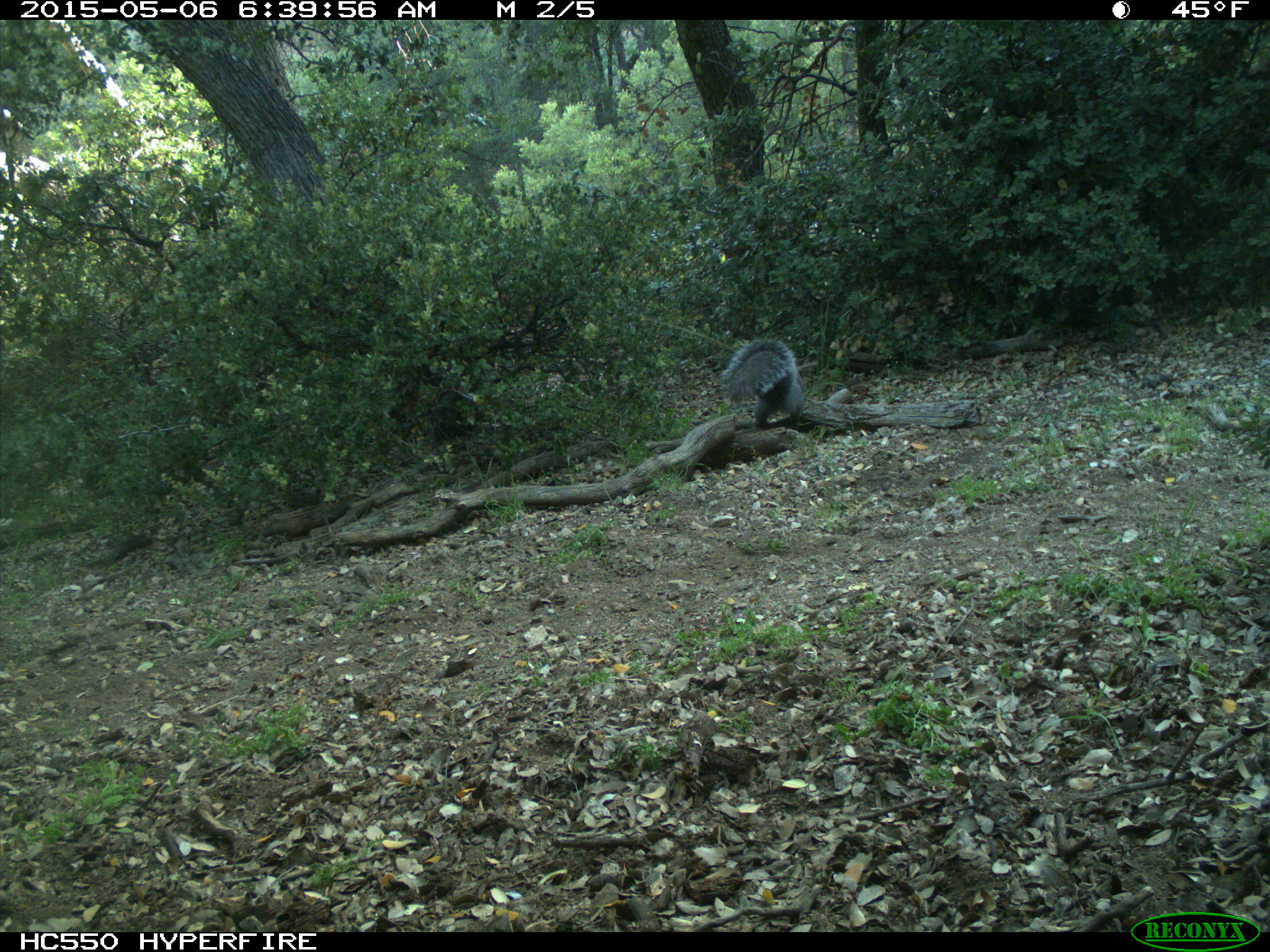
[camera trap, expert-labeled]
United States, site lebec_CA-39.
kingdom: Animalia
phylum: Chordata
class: Mammalia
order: Rodentia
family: Sciuridae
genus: Sciurus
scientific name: Sciurus carolinensis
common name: eastern gray squirrel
Sciurus carolinensis (eastern gray squirrel).